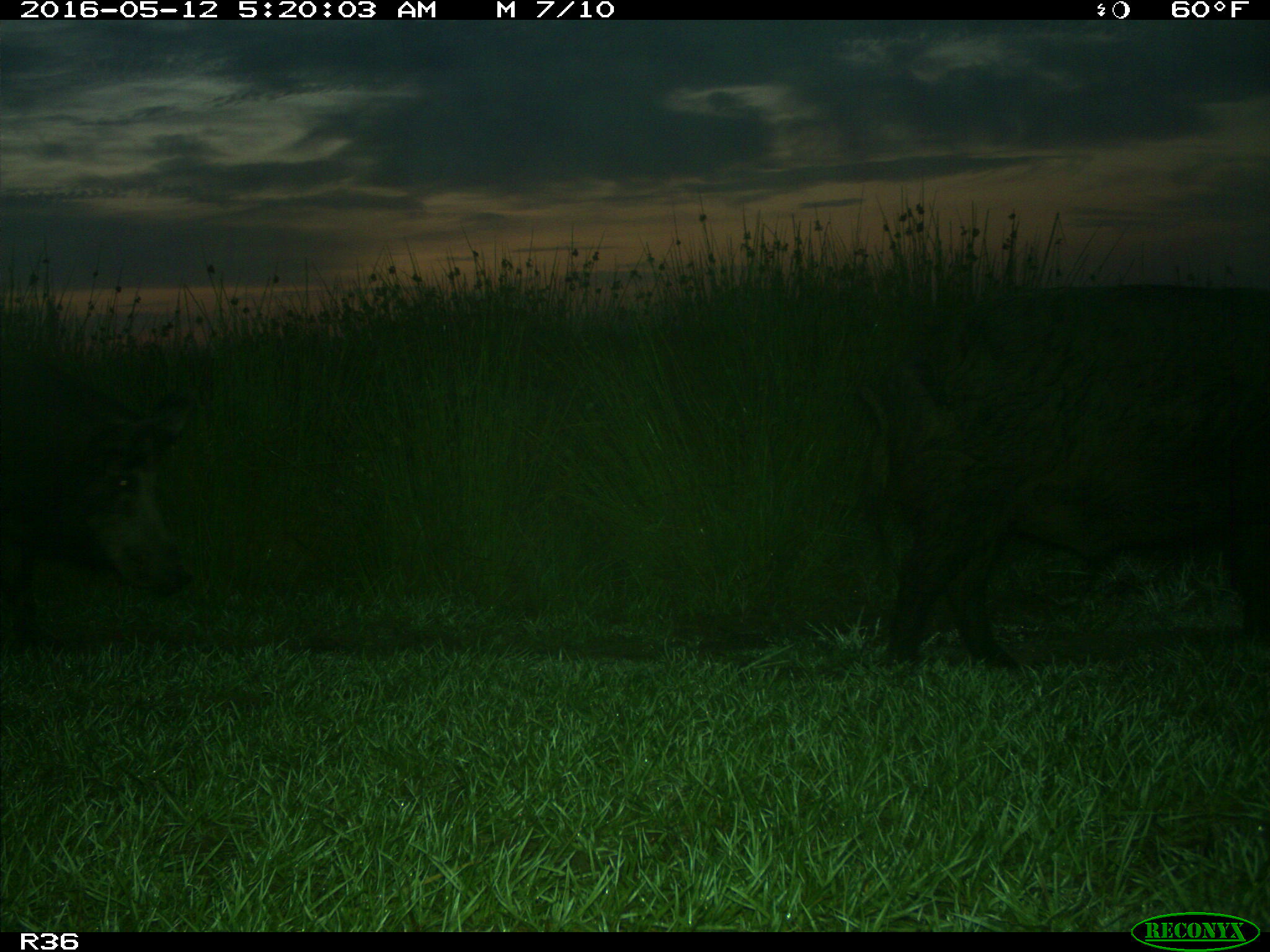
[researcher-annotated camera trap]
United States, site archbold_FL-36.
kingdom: Animalia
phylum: Chordata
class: Mammalia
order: Artiodactyla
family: Suidae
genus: Sus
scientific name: Sus scrofa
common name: wild boar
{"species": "Sus scrofa (wild boar)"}